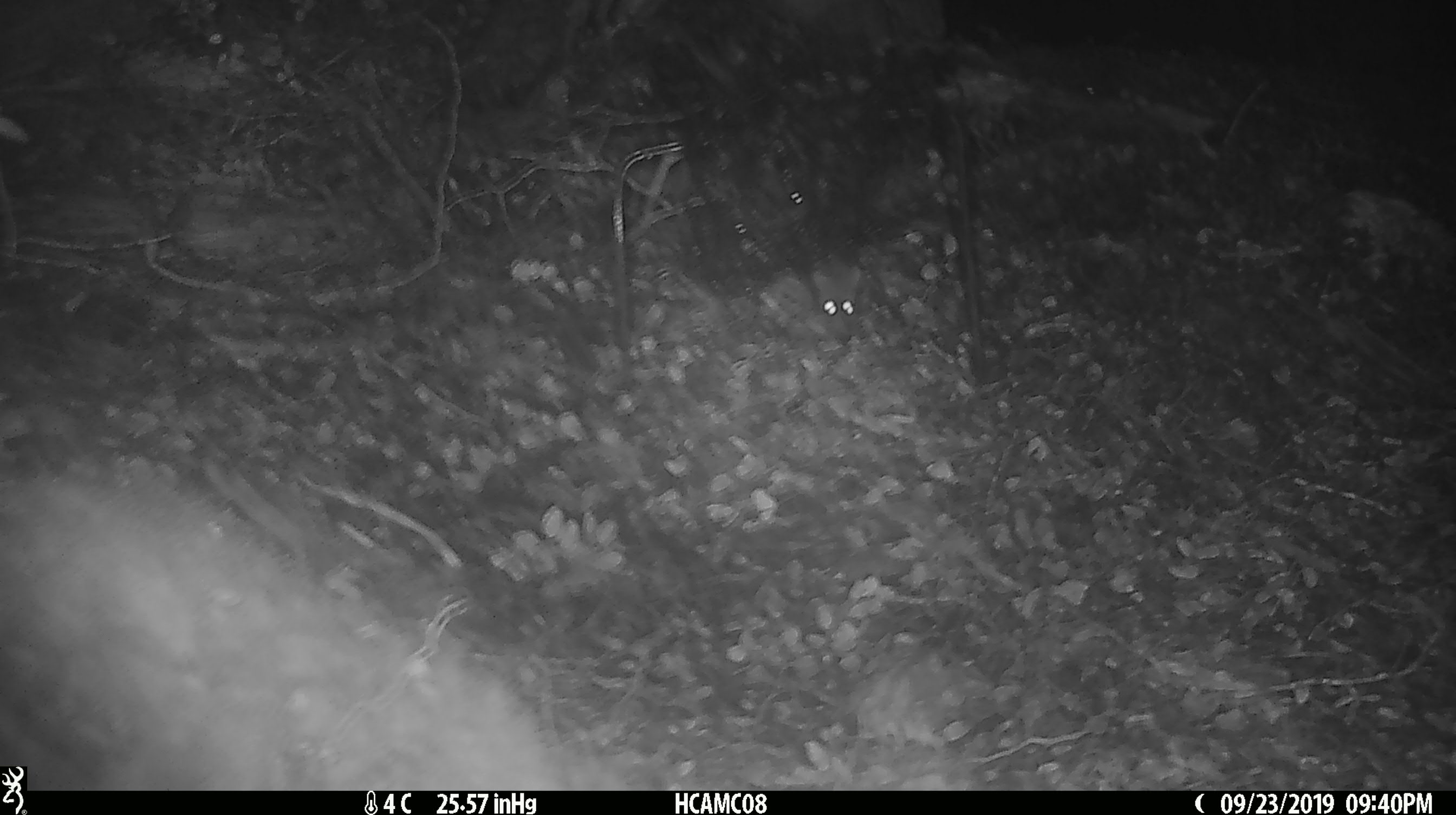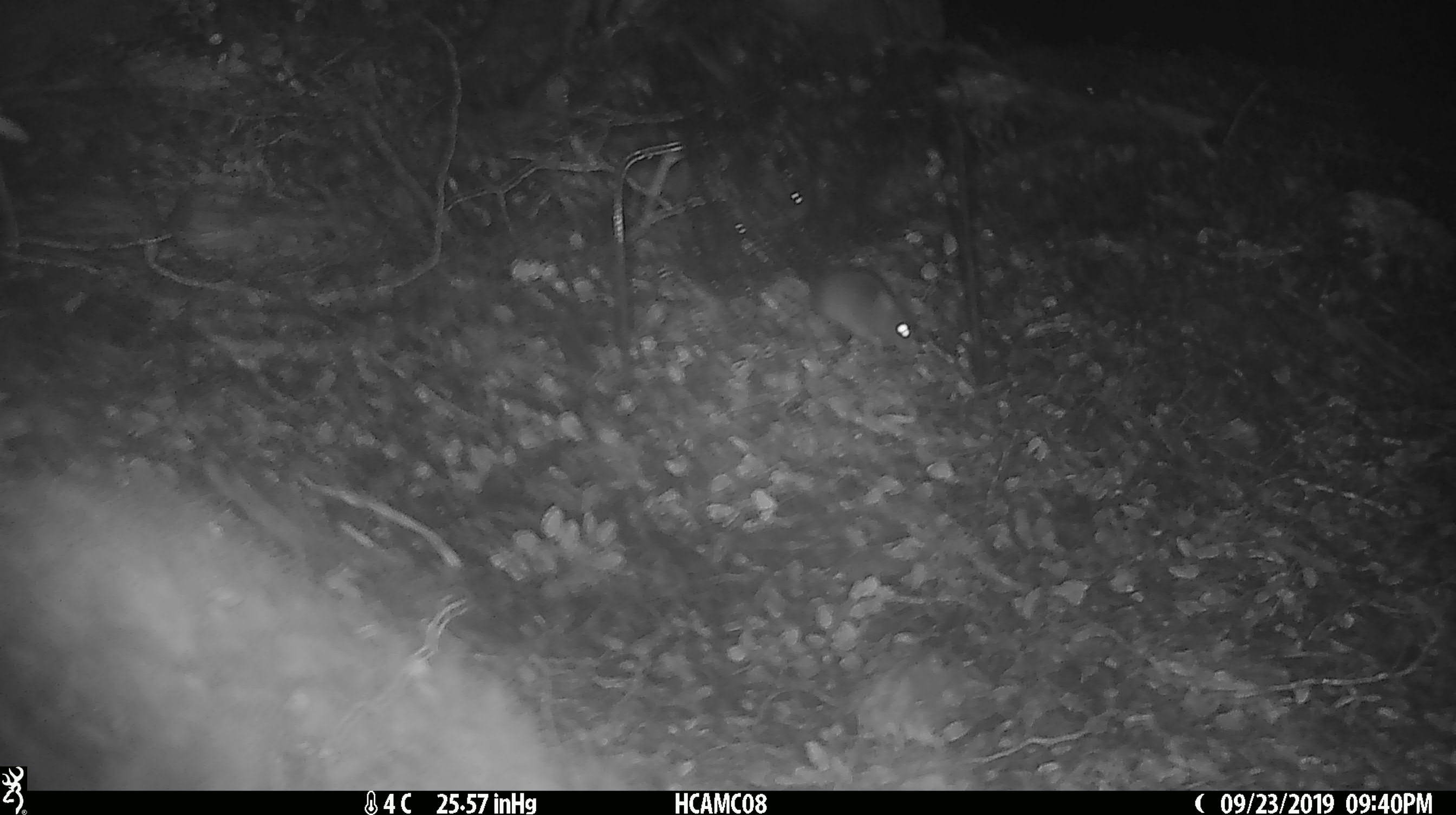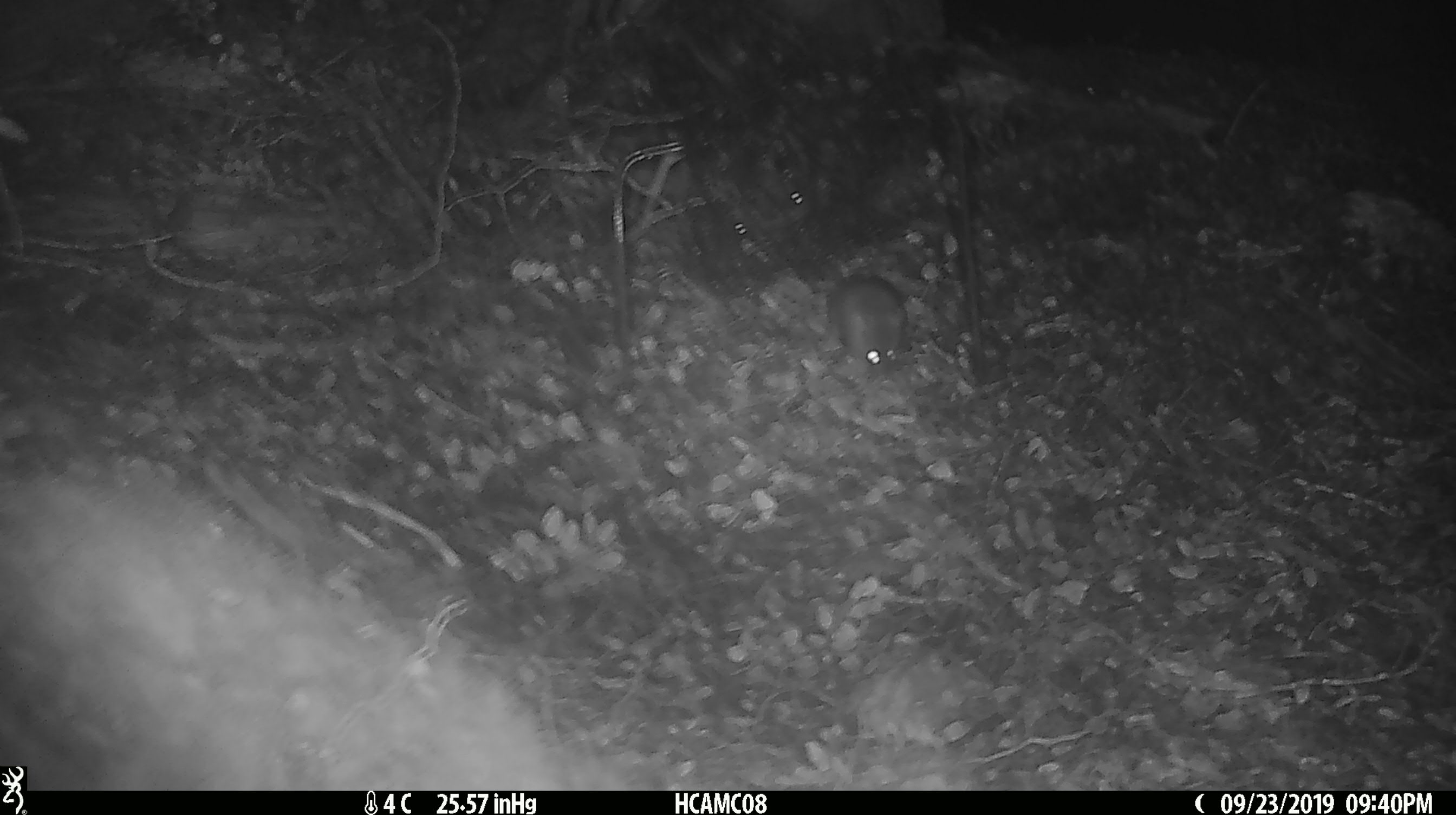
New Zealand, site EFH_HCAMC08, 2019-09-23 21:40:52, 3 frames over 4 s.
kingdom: Animalia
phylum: Chordata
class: Mammalia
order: Rodentia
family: Muridae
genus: Mus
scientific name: Mus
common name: mouse